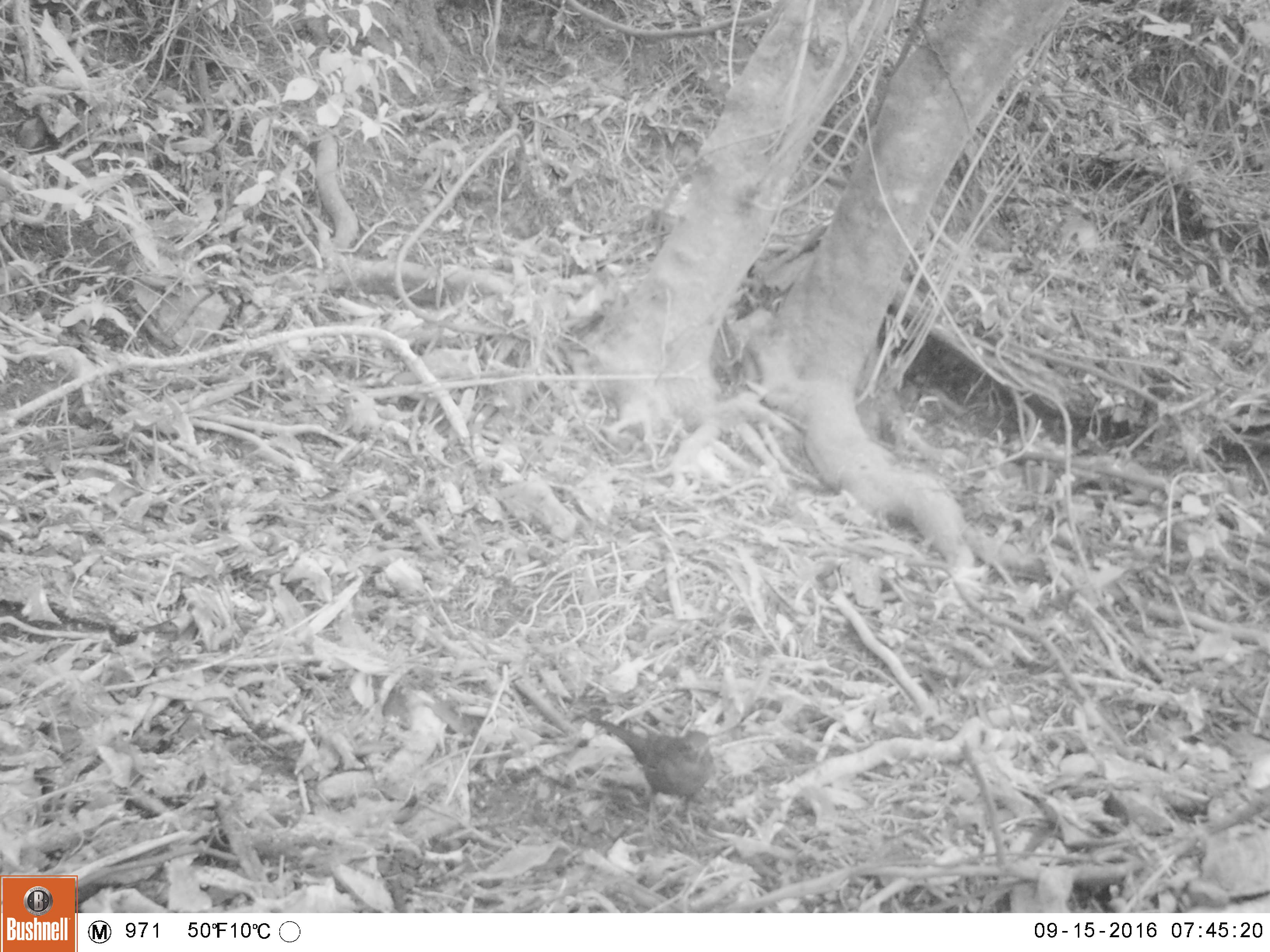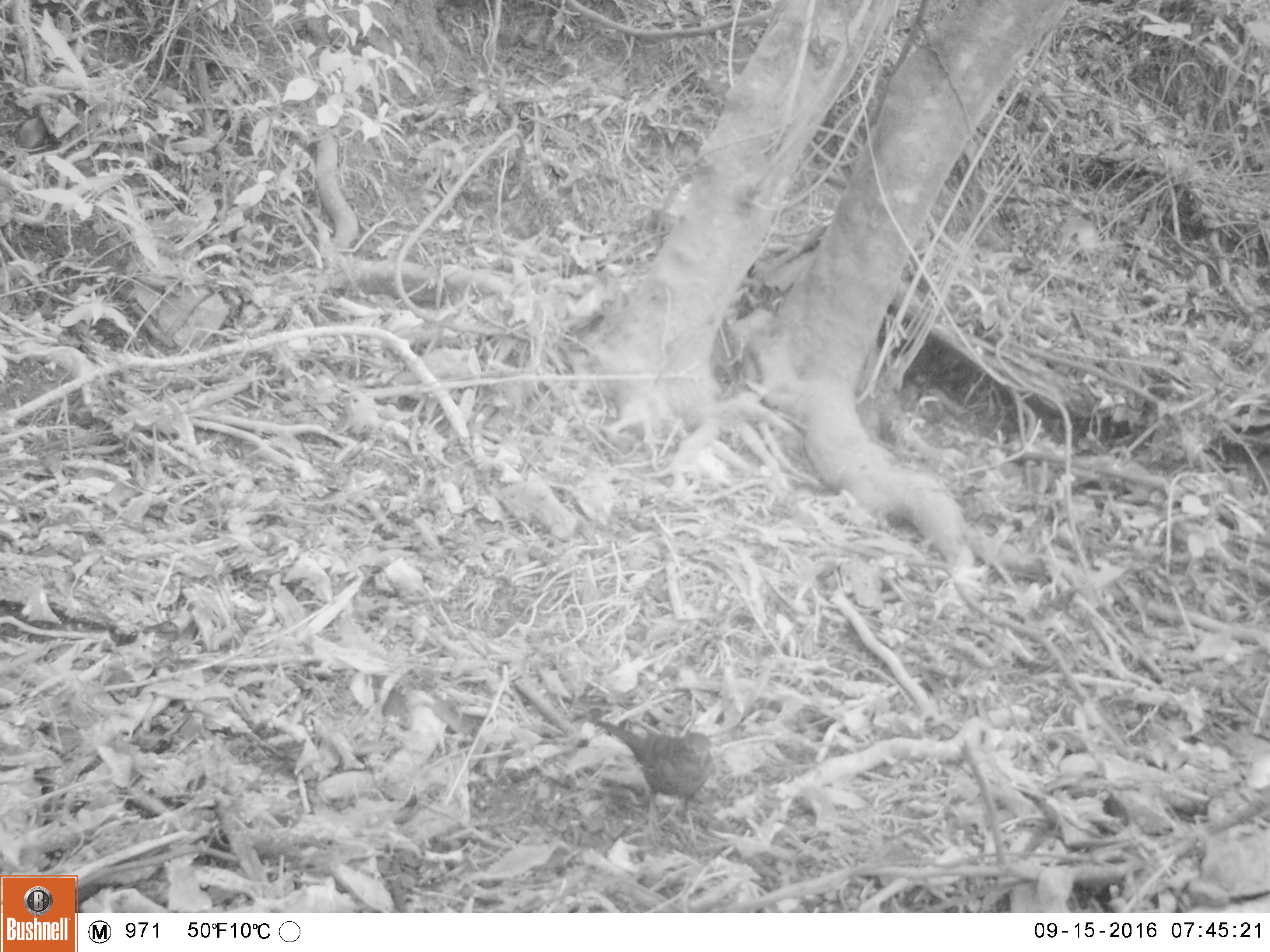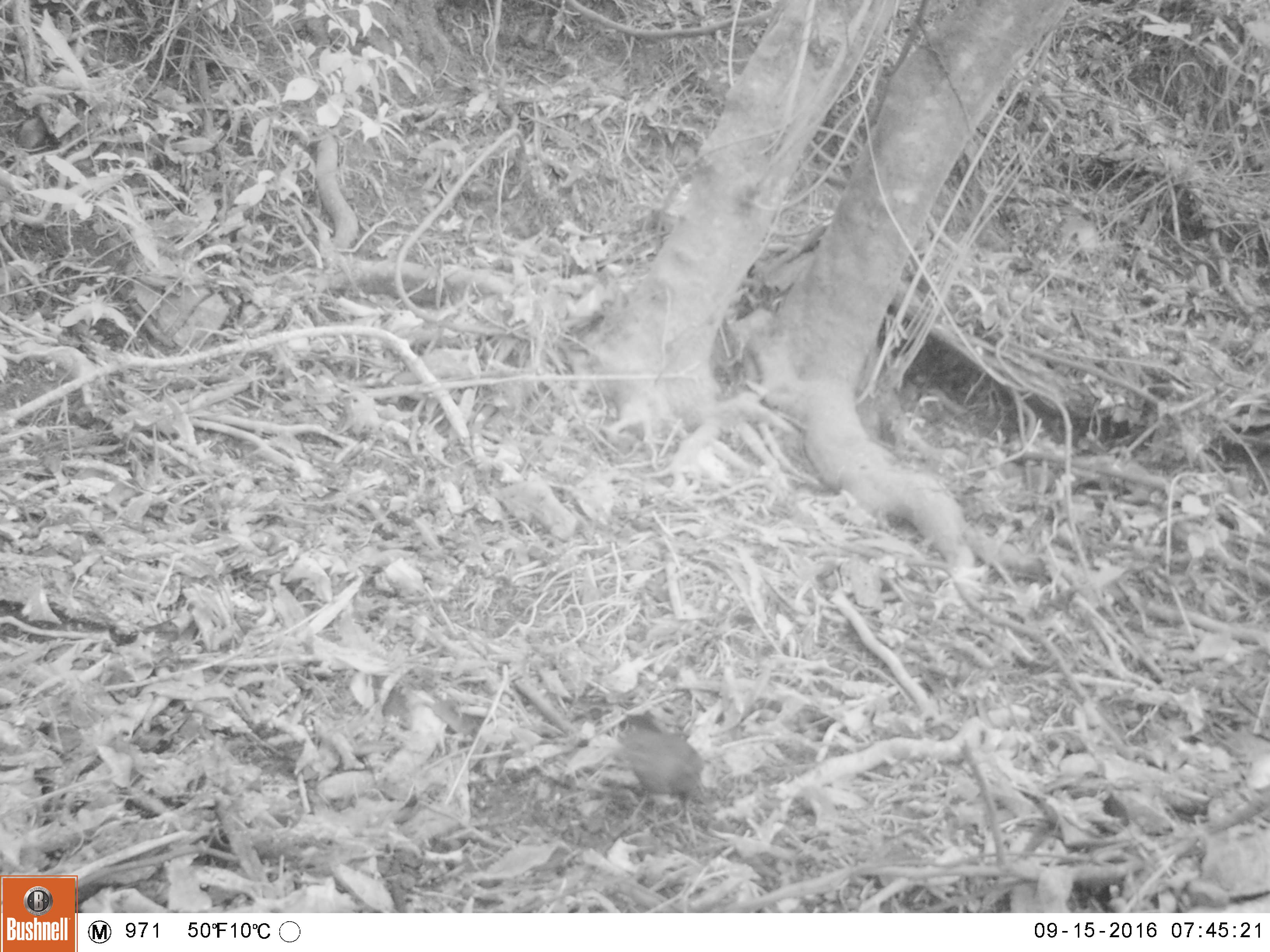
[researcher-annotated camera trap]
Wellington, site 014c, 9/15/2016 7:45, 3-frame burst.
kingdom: Animalia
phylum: Chordata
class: Aves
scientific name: Aves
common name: bird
Bird (Aves).